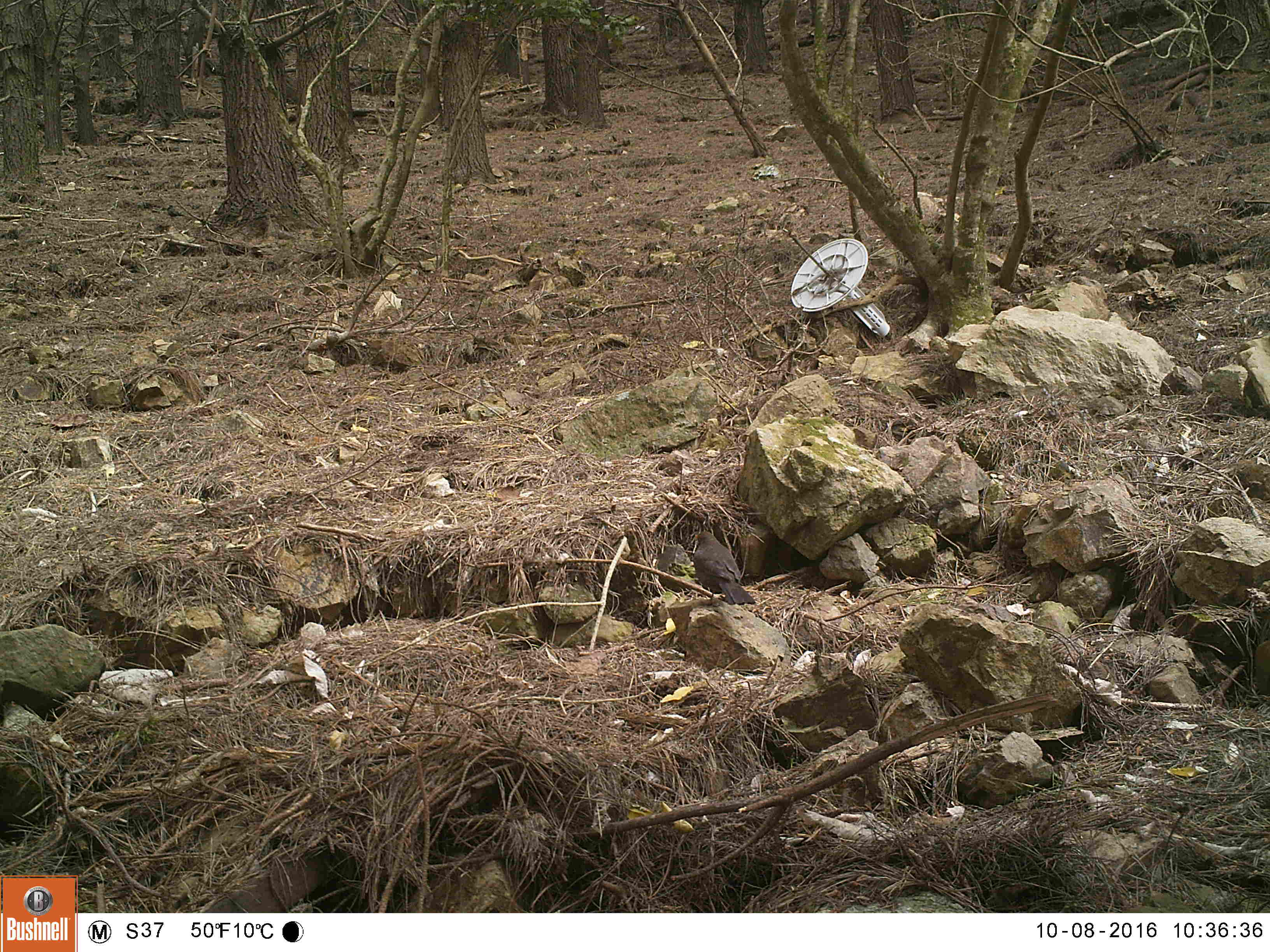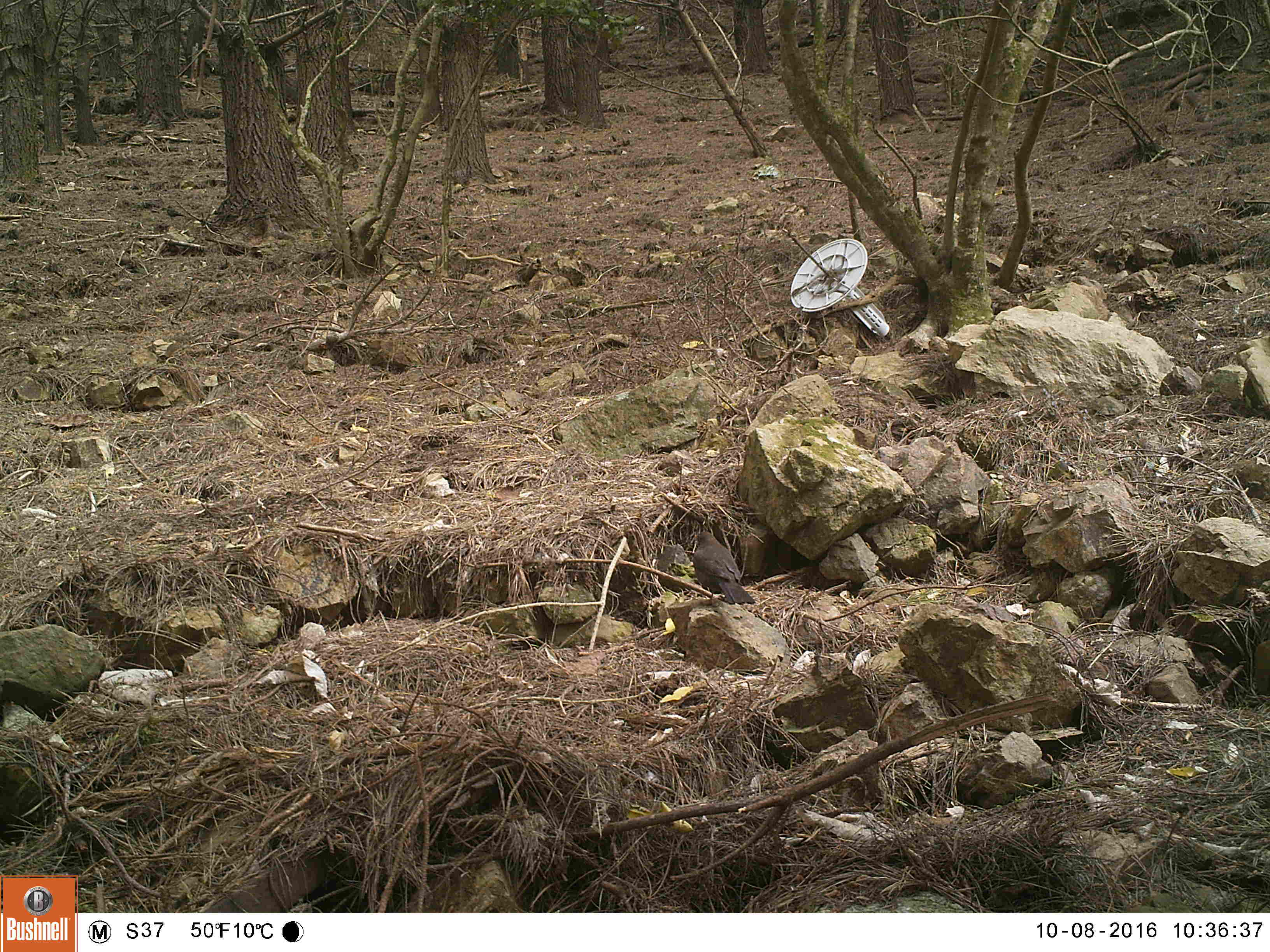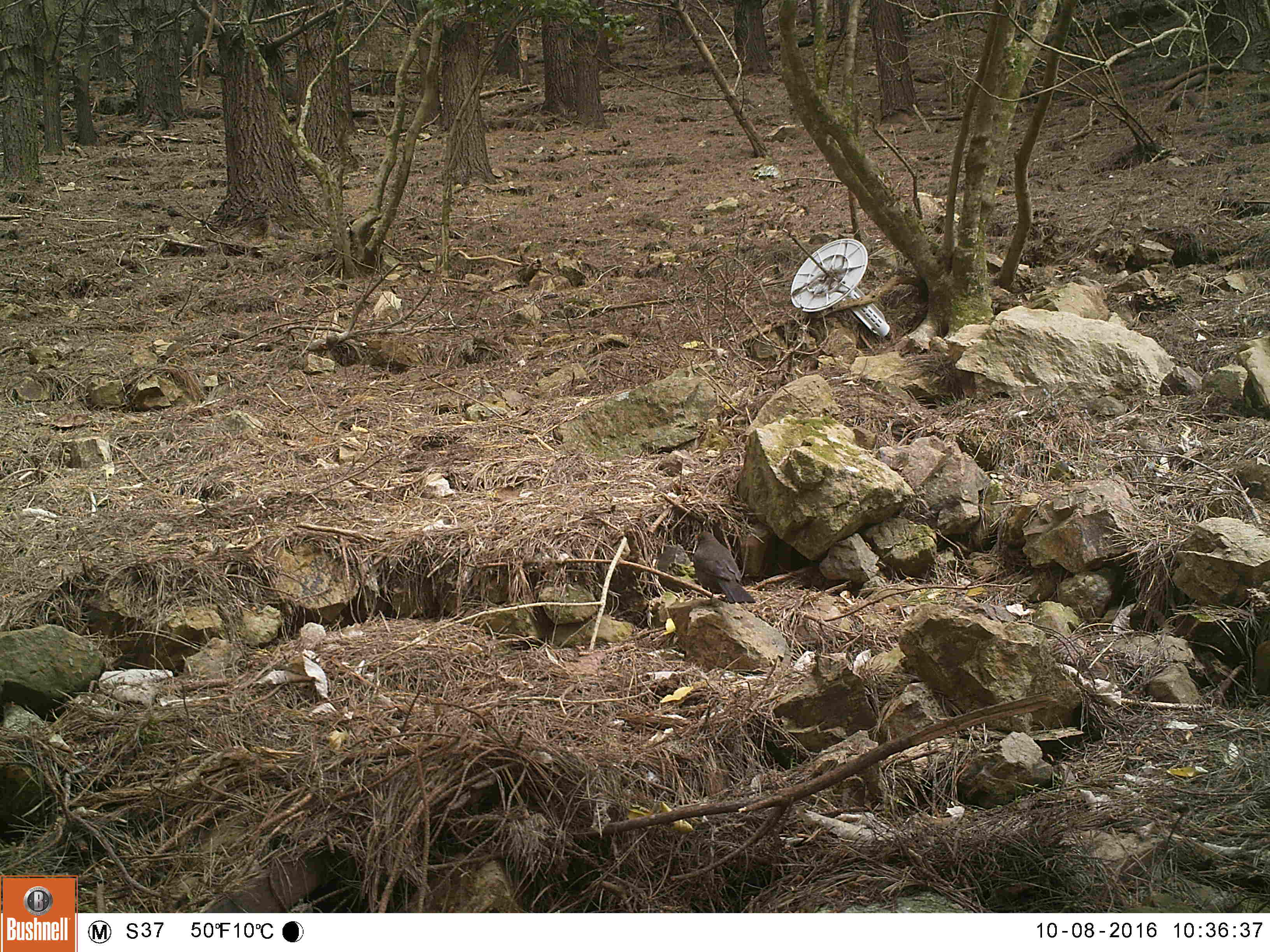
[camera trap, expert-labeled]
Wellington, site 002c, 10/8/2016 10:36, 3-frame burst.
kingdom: Animalia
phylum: Chordata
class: Aves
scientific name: Aves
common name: bird